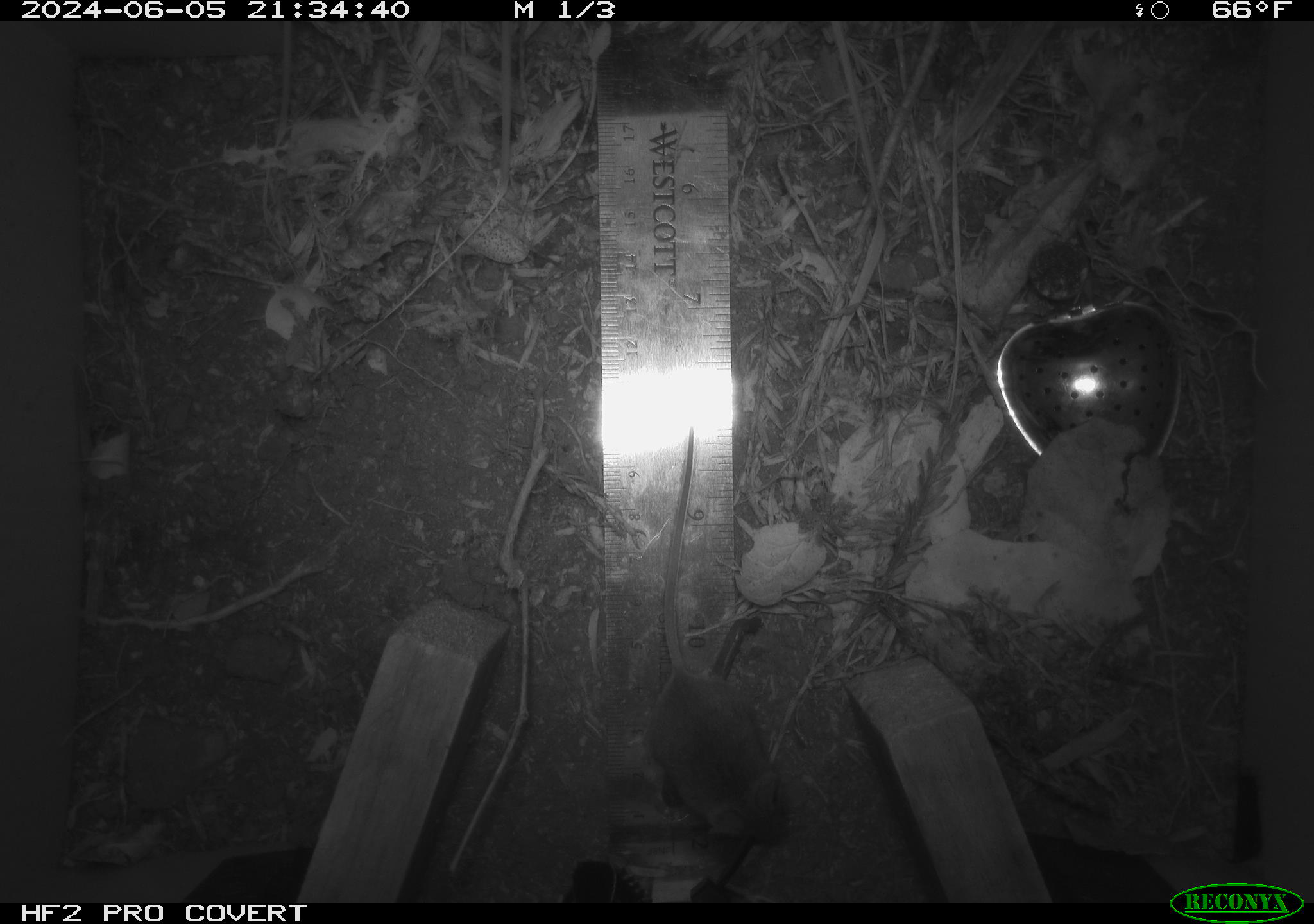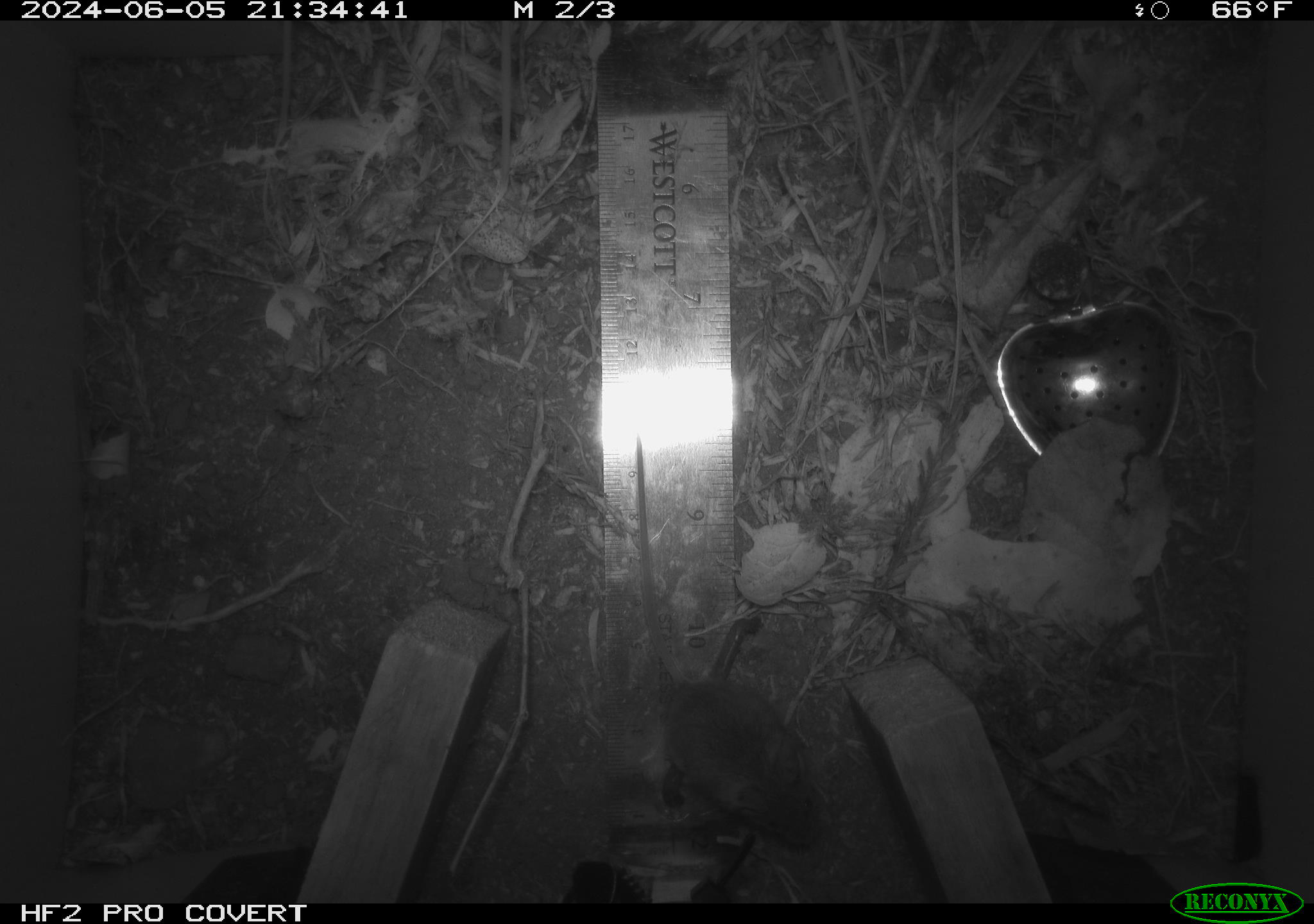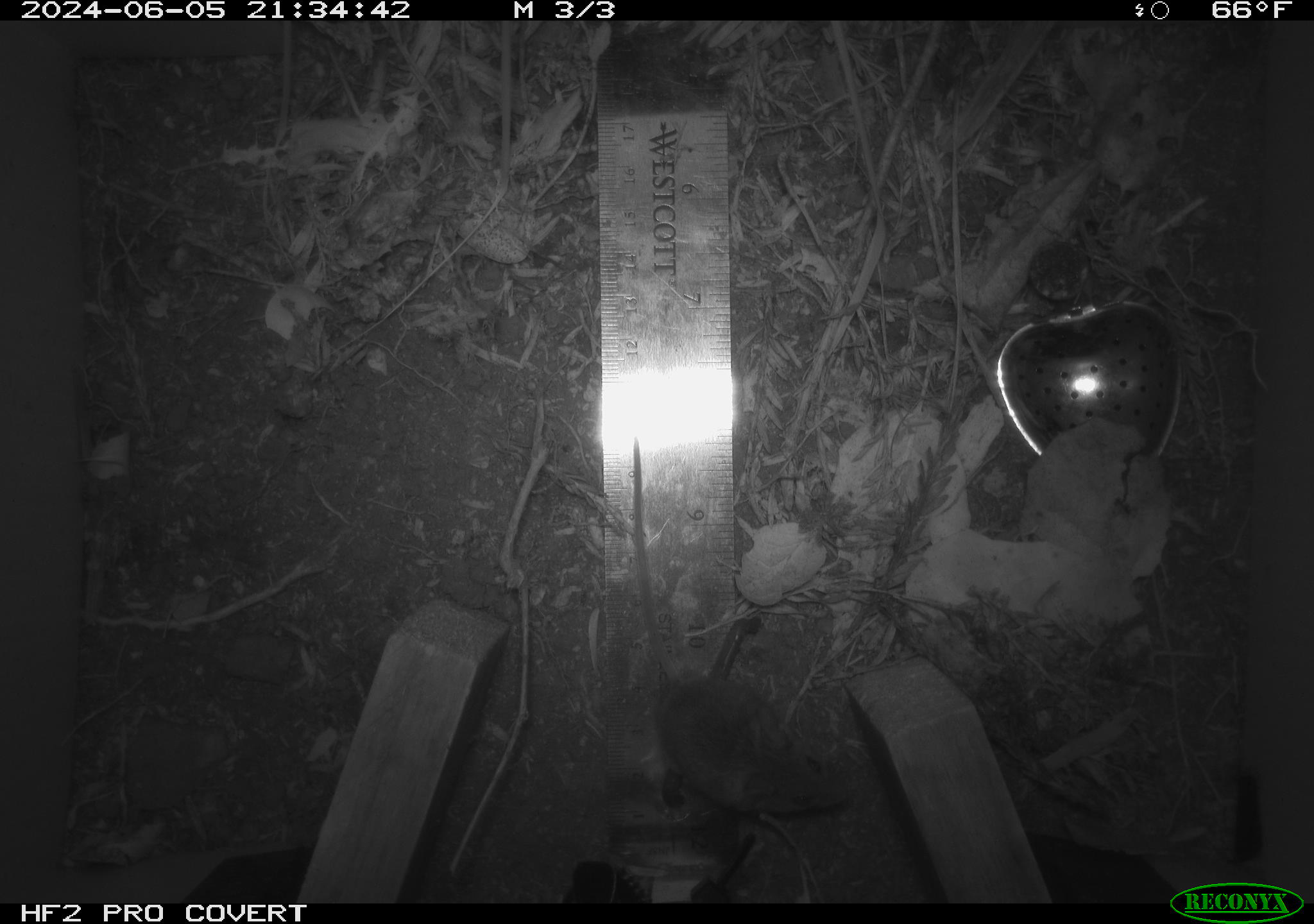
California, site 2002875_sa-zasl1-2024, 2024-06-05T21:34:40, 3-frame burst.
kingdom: Animalia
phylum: Chordata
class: Mammalia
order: Rodentia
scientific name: Rodentia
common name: mouse species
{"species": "mouse species (Rodentia)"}